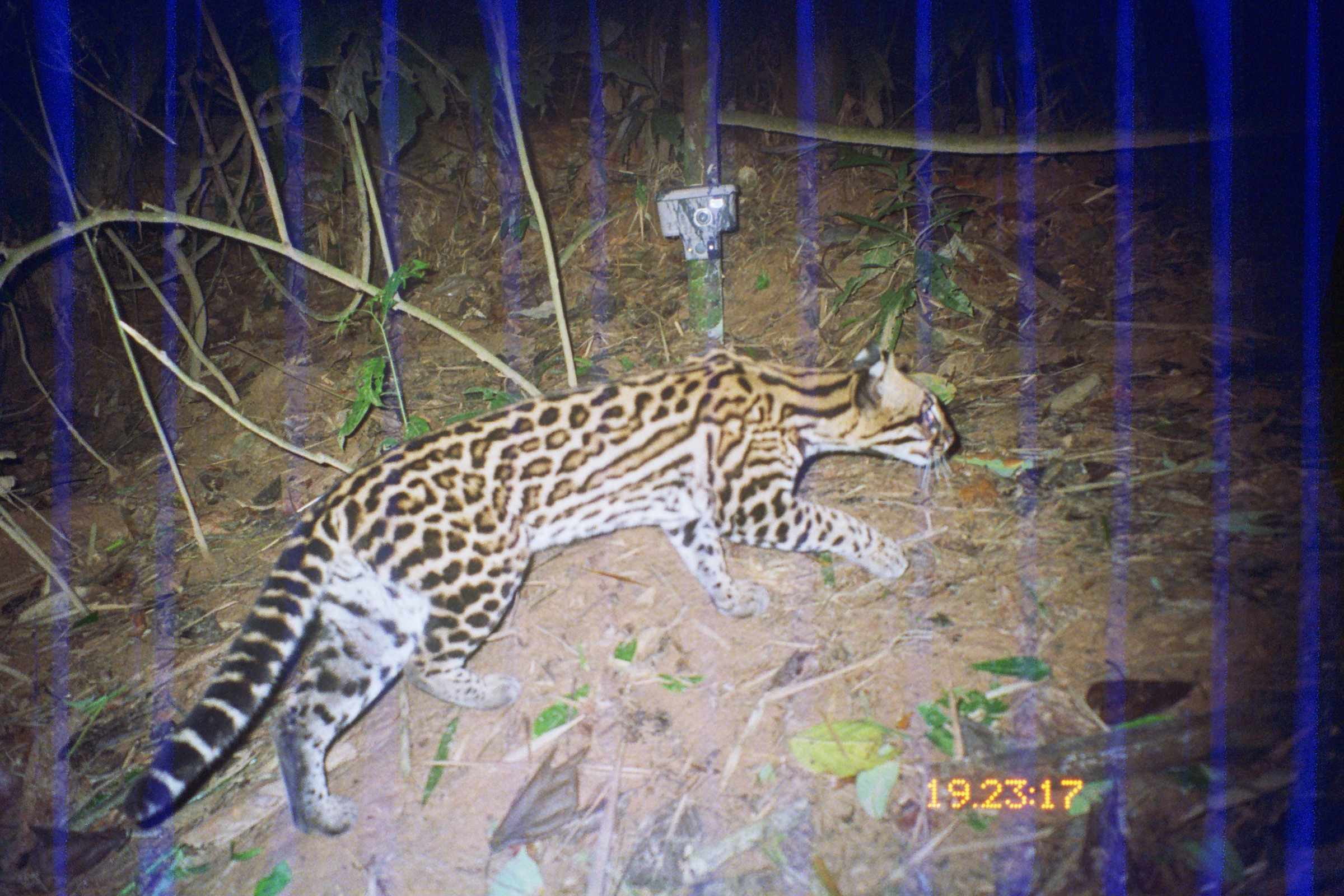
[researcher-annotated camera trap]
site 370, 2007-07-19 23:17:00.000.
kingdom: Animalia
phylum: Chordata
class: Mammalia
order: Carnivora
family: Felidae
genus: Leopardus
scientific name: Leopardus pardalis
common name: ocelot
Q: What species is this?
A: Leopardus pardalis (ocelot).